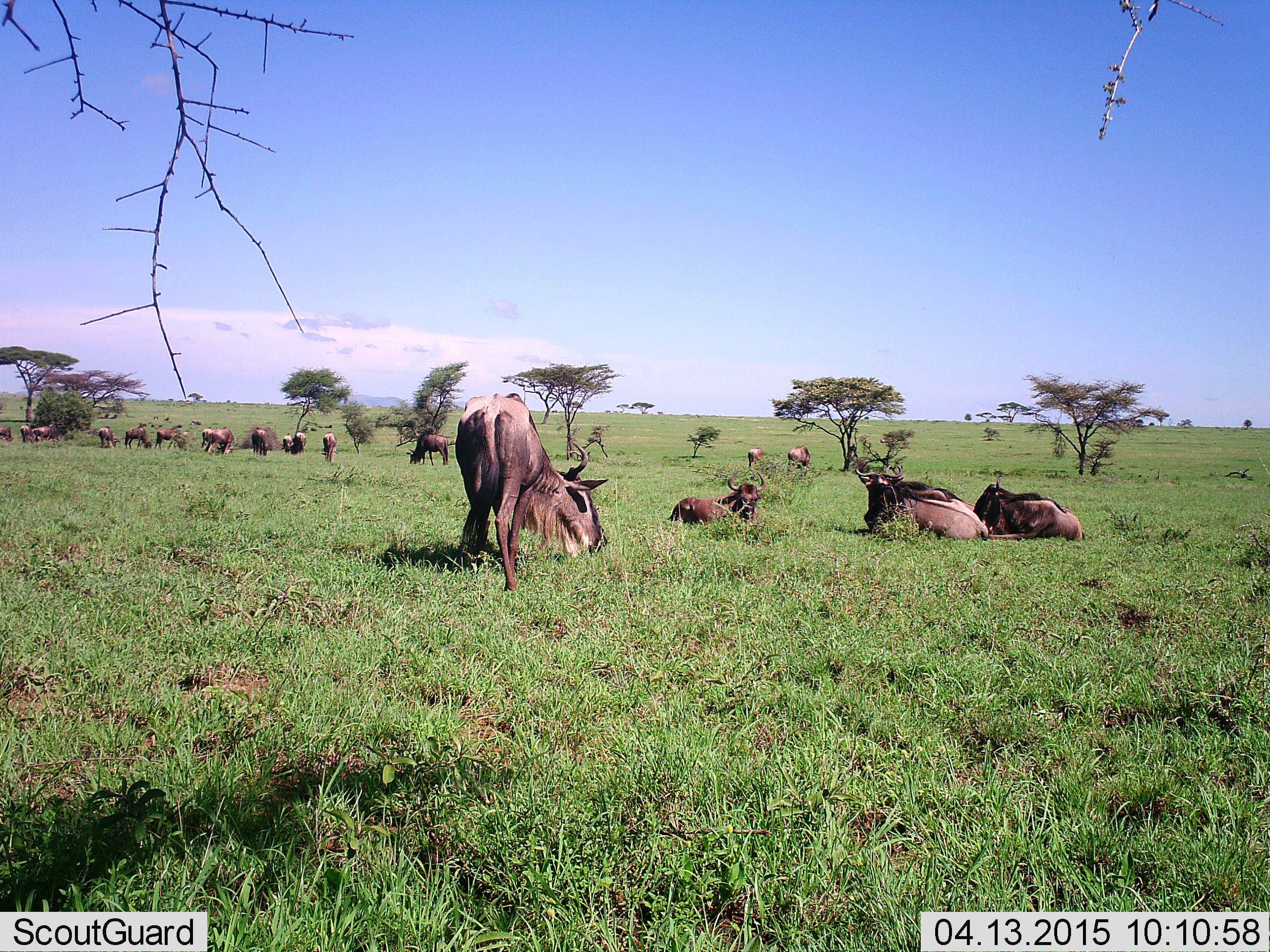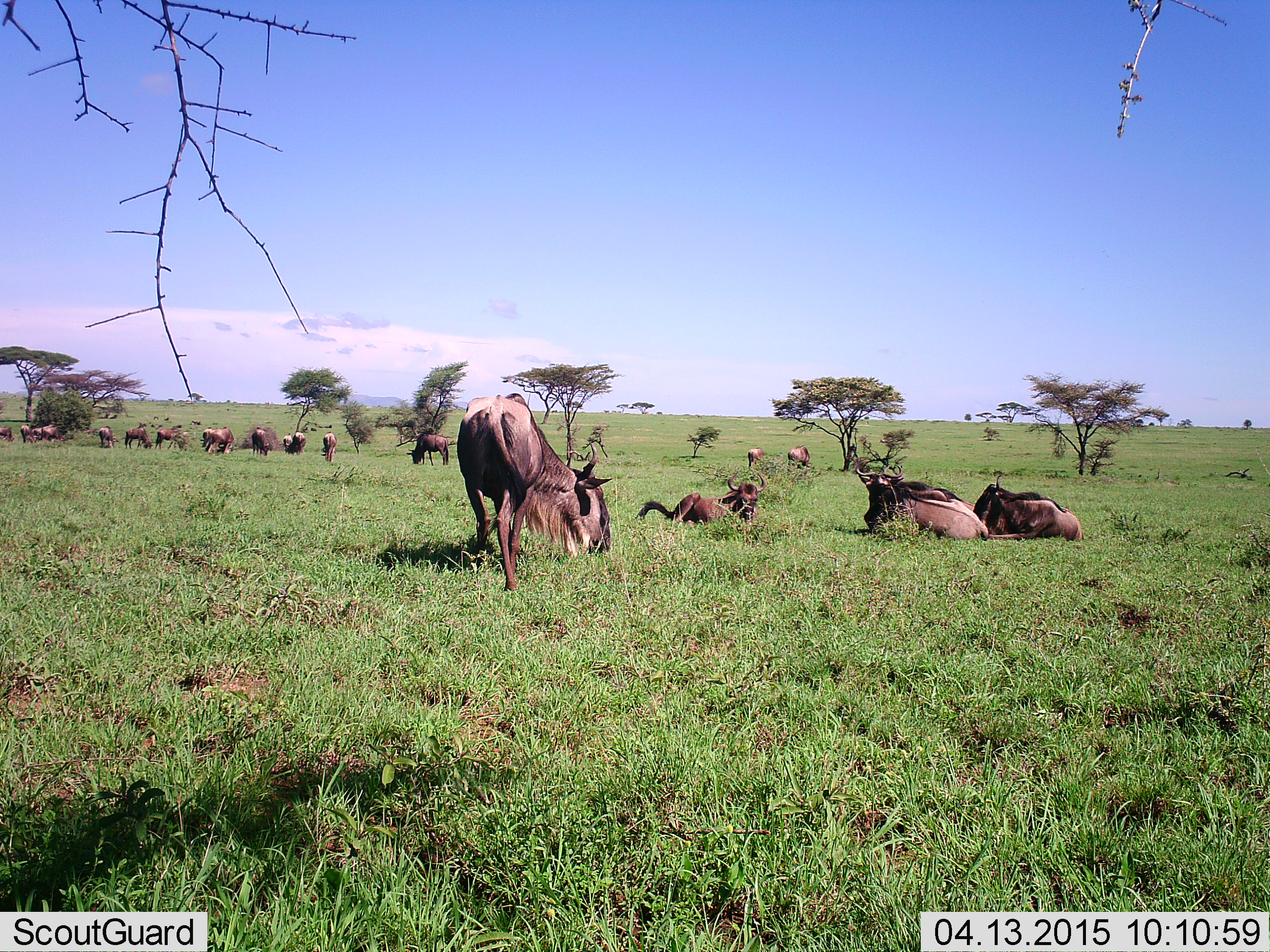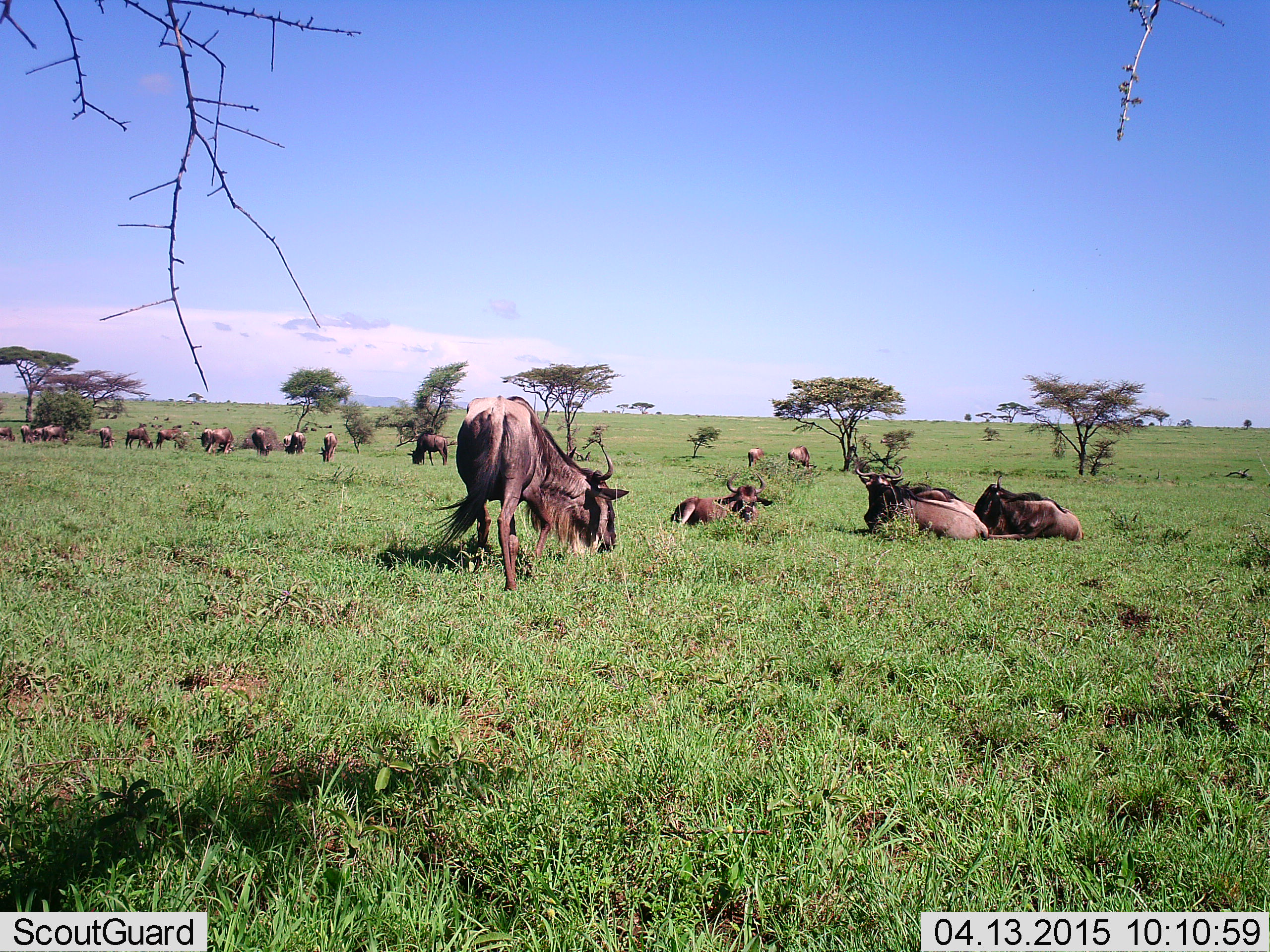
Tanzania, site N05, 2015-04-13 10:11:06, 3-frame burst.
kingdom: Animalia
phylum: Chordata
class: Mammalia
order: Artiodactyla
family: Bovidae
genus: Connochaetes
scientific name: Connochaetes taurinus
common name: blue wildebeest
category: wildebeest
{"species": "wildebeest (blue wildebeest) (Connochaetes taurinus)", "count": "11-50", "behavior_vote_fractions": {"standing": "60%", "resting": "90%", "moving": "20%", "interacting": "30%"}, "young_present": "10%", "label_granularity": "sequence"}